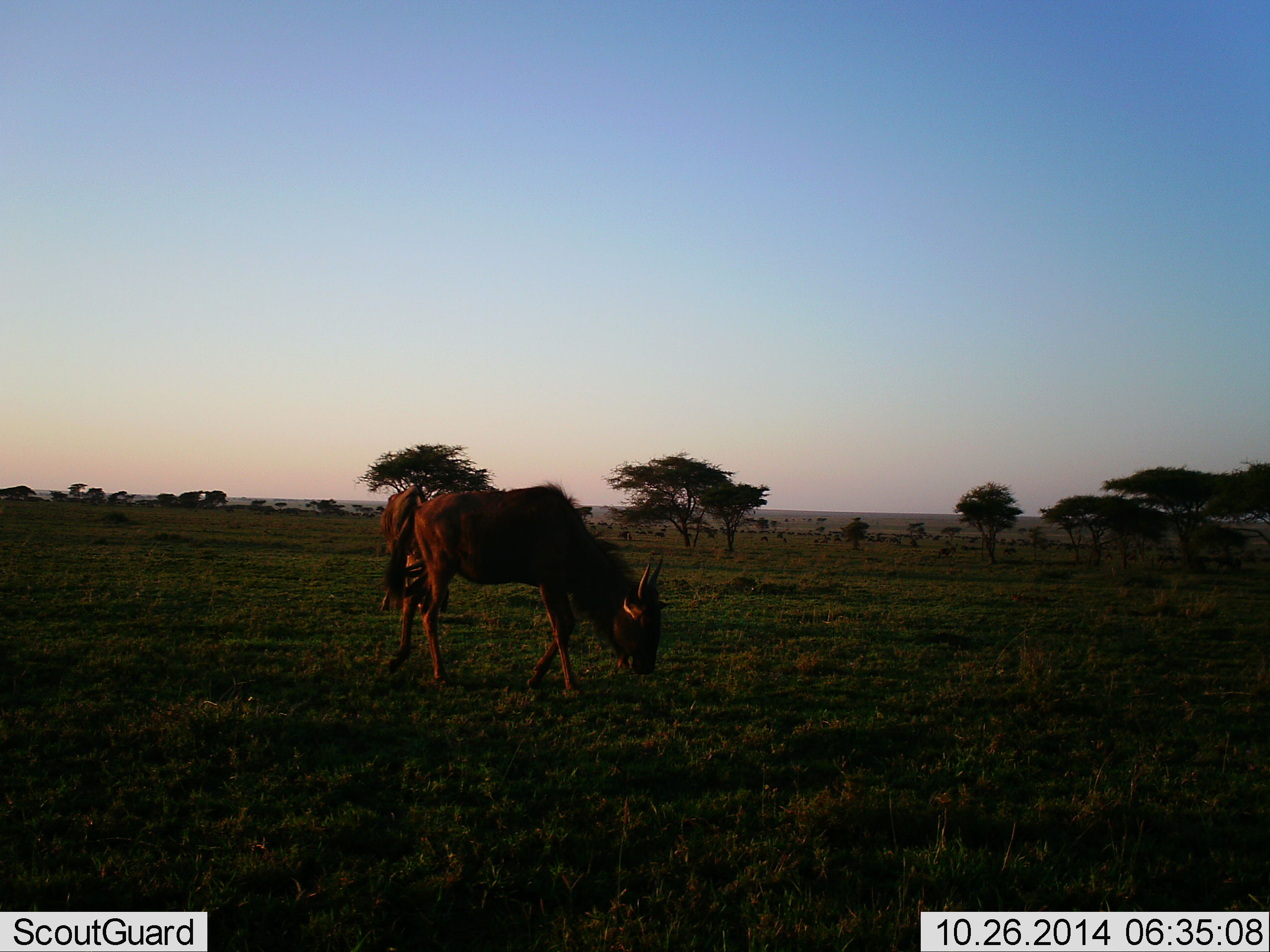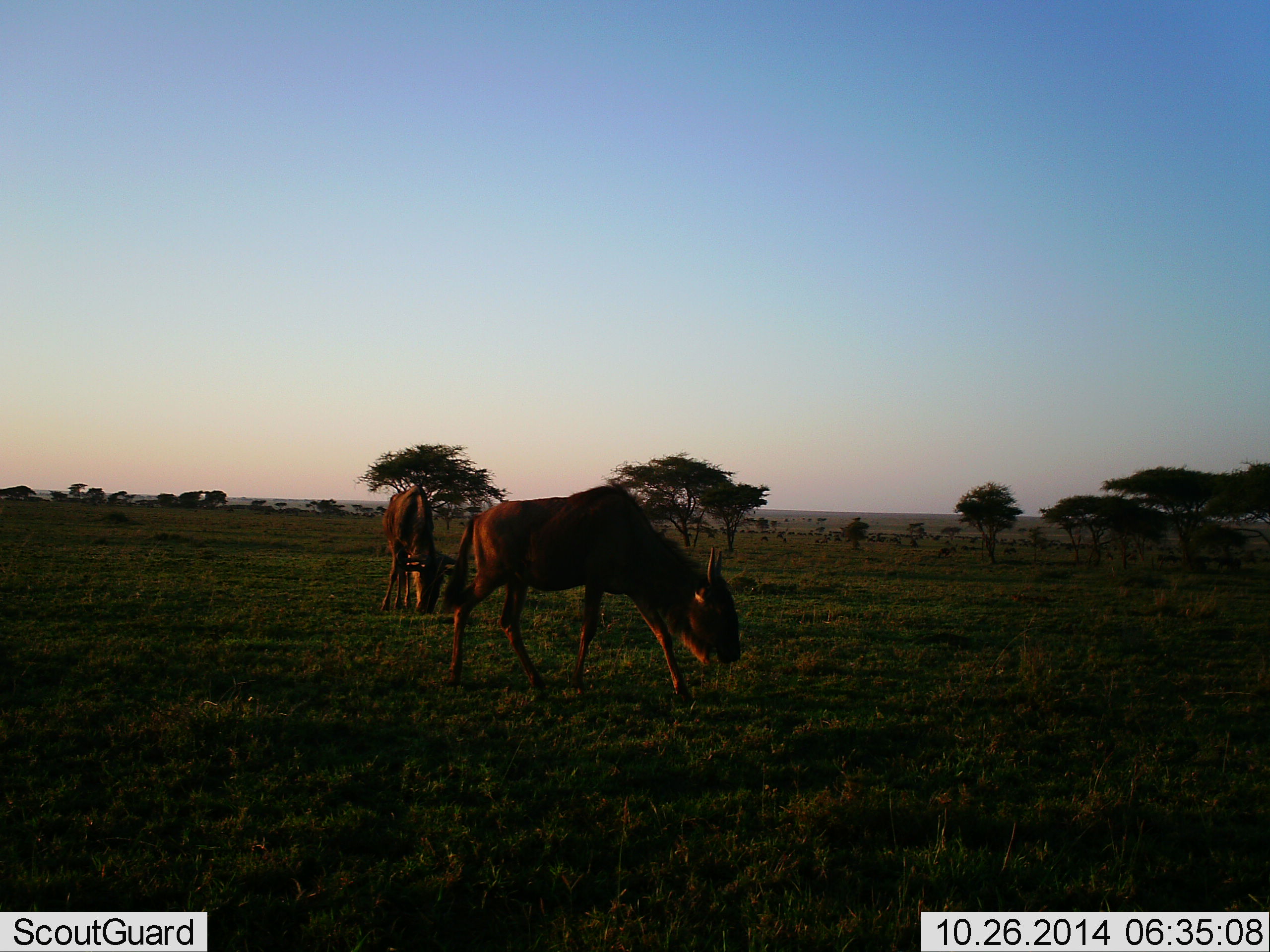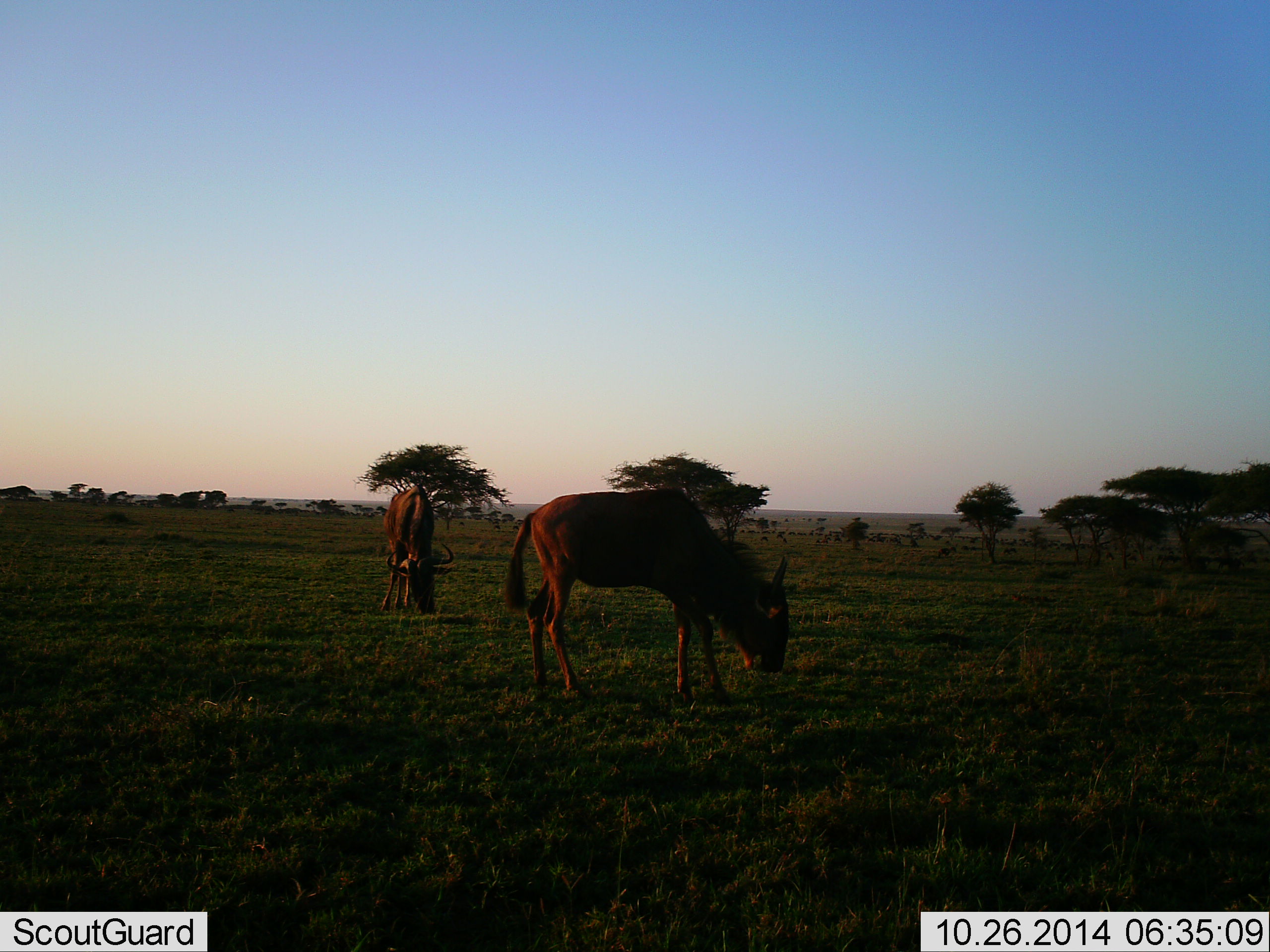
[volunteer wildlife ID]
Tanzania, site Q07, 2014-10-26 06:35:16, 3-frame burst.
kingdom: Animalia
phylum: Chordata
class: Mammalia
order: Artiodactyla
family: Bovidae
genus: Connochaetes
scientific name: Connochaetes taurinus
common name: blue wildebeest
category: wildebeest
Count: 2.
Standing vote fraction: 20%.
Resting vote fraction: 0%.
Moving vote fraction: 10%.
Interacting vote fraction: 0%.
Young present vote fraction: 0%.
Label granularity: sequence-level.